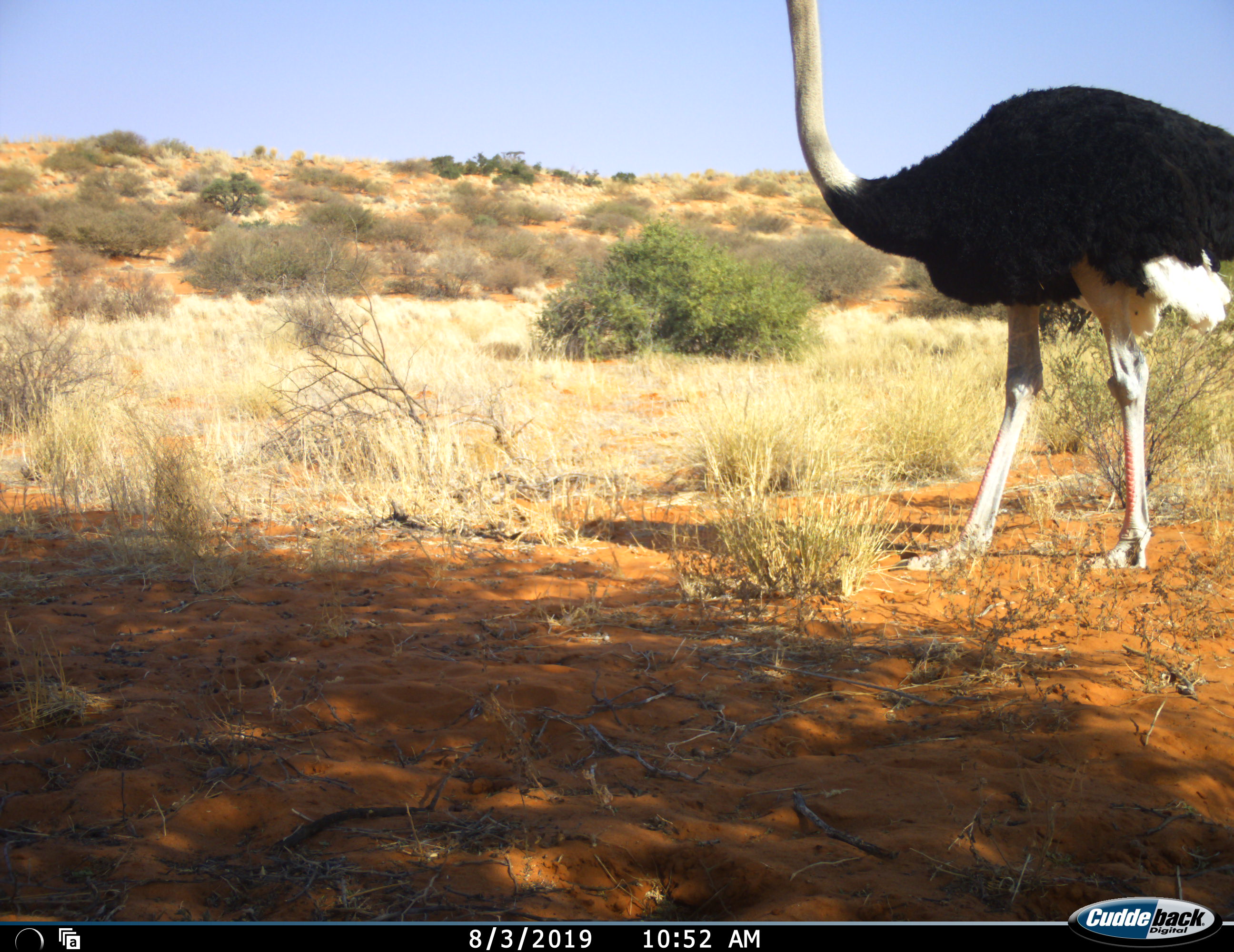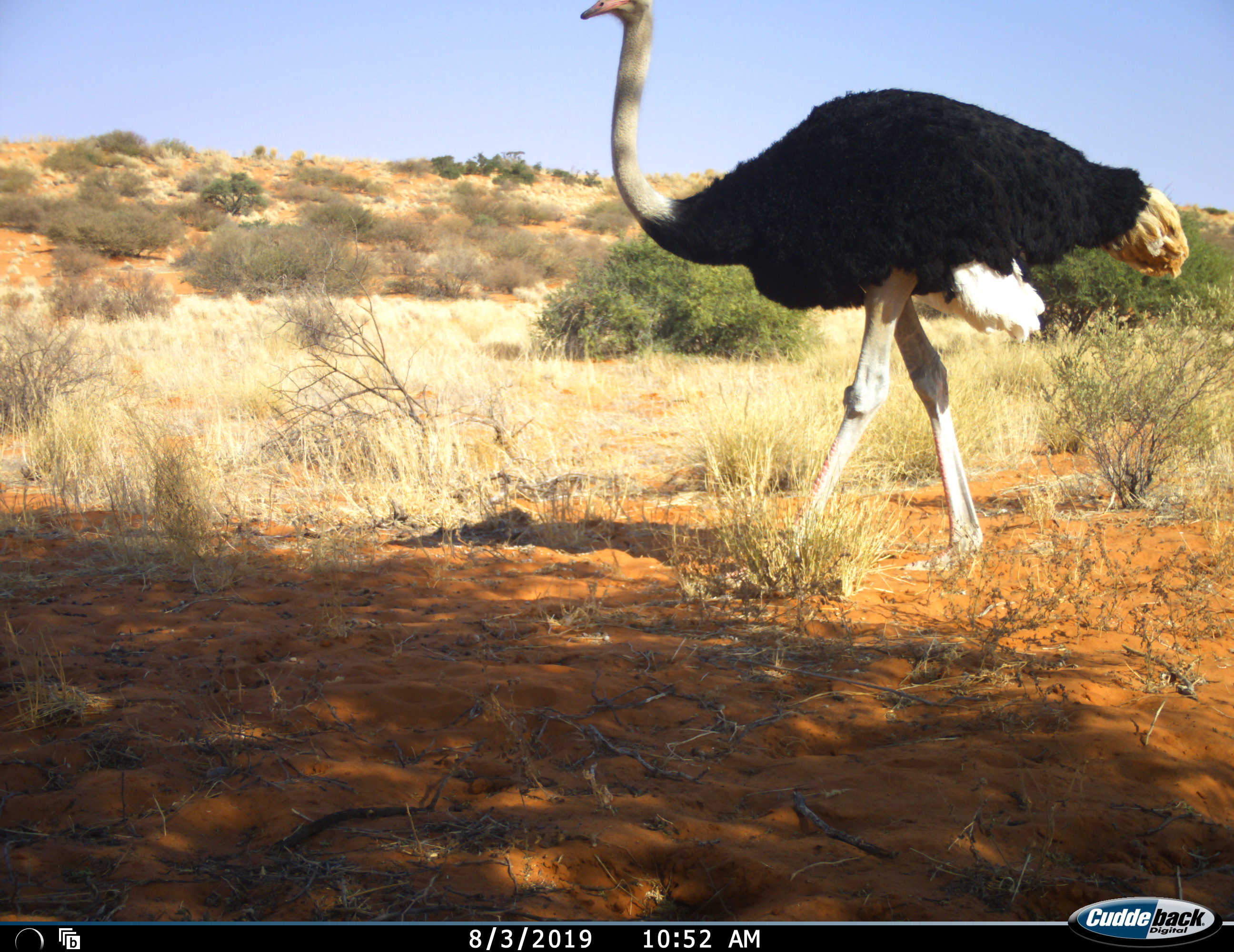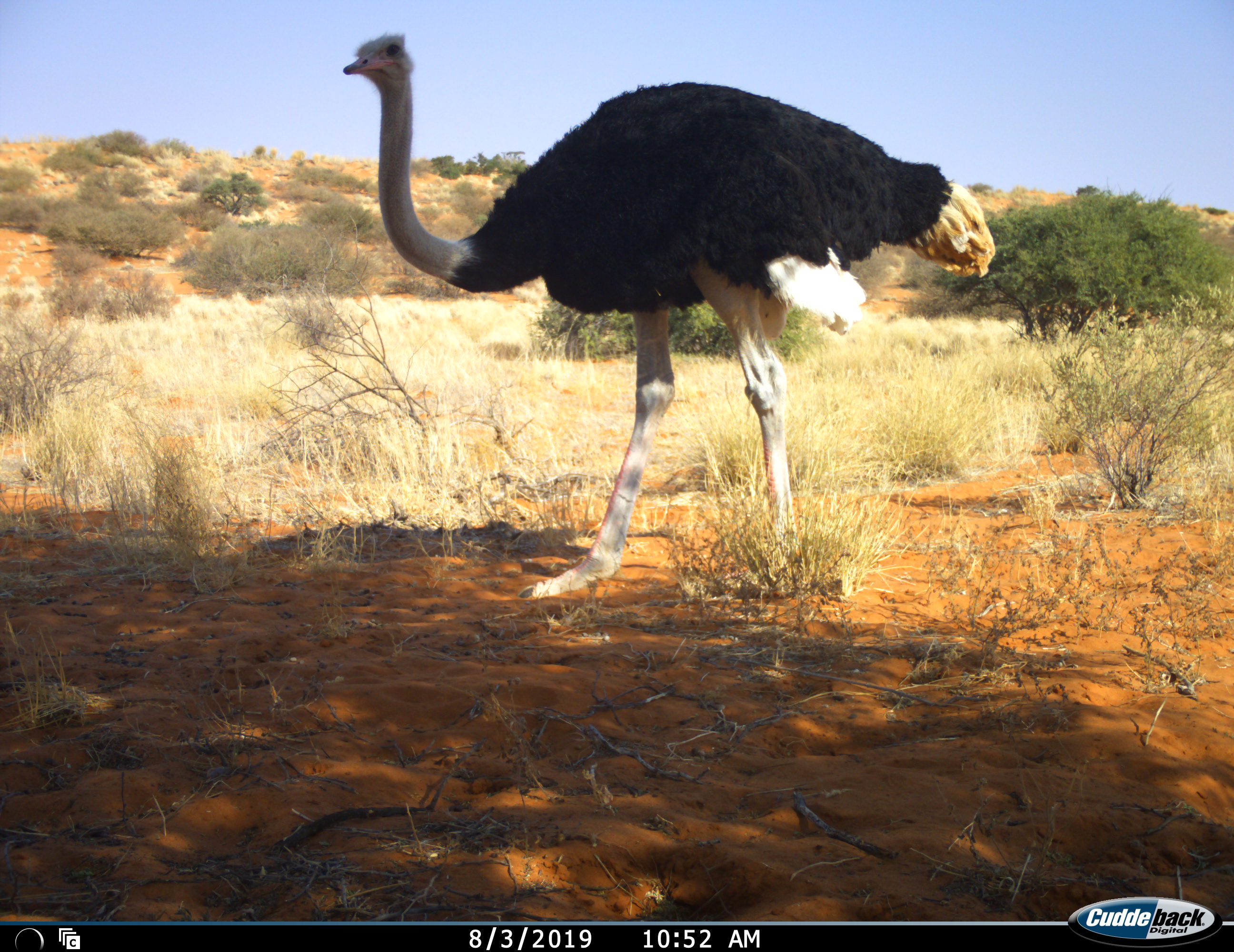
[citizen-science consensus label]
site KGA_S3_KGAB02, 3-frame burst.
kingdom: Animalia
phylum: Chordata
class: Aves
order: Struthioniformes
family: Struthionidae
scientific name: Struthionidae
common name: ostrich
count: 1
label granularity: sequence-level